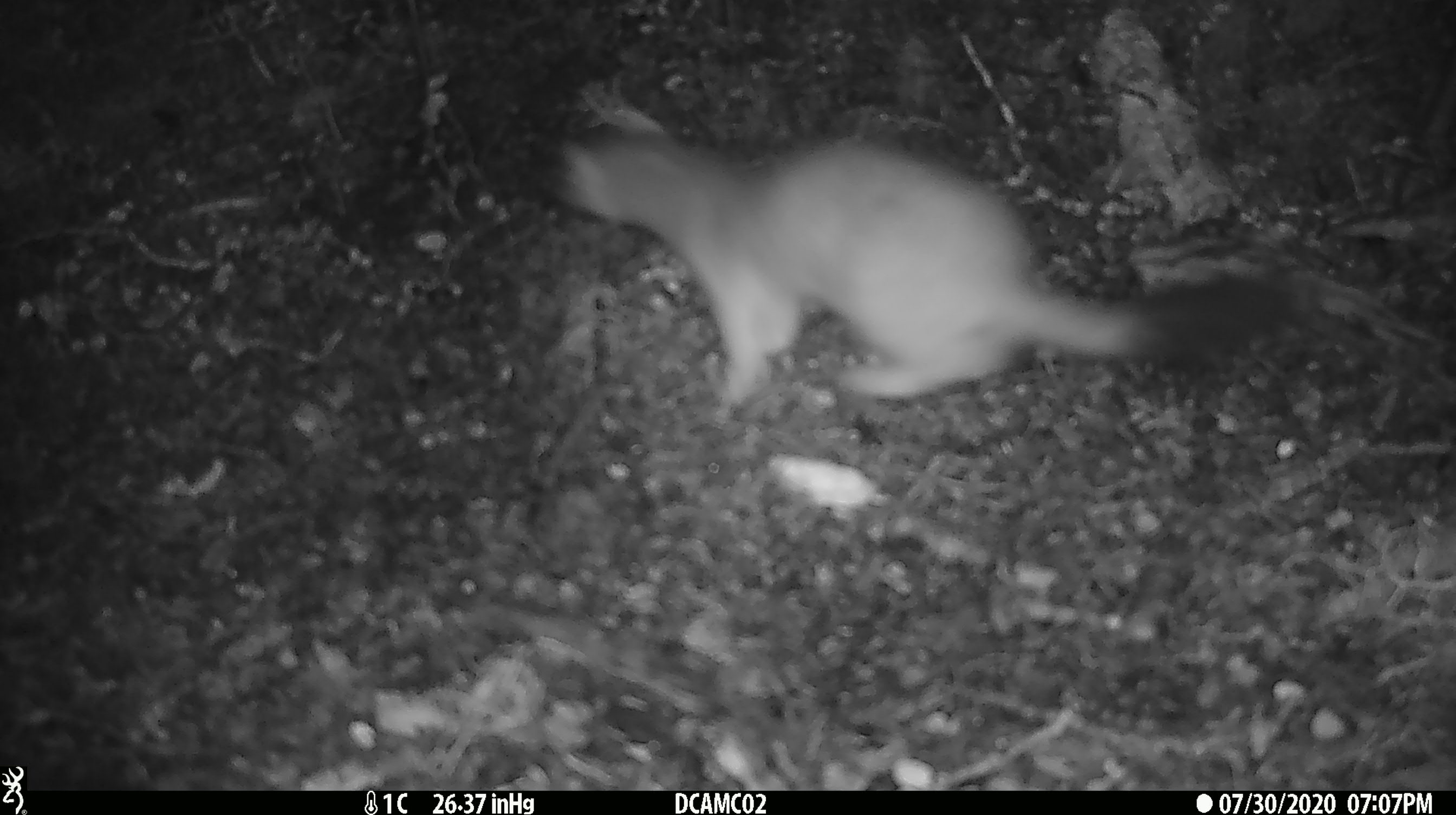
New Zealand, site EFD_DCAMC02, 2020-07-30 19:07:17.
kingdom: Animalia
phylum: Chordata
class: Mammalia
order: Carnivora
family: Mustelidae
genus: Mustela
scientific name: Mustela erminea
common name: stoat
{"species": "stoat (Mustela erminea)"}